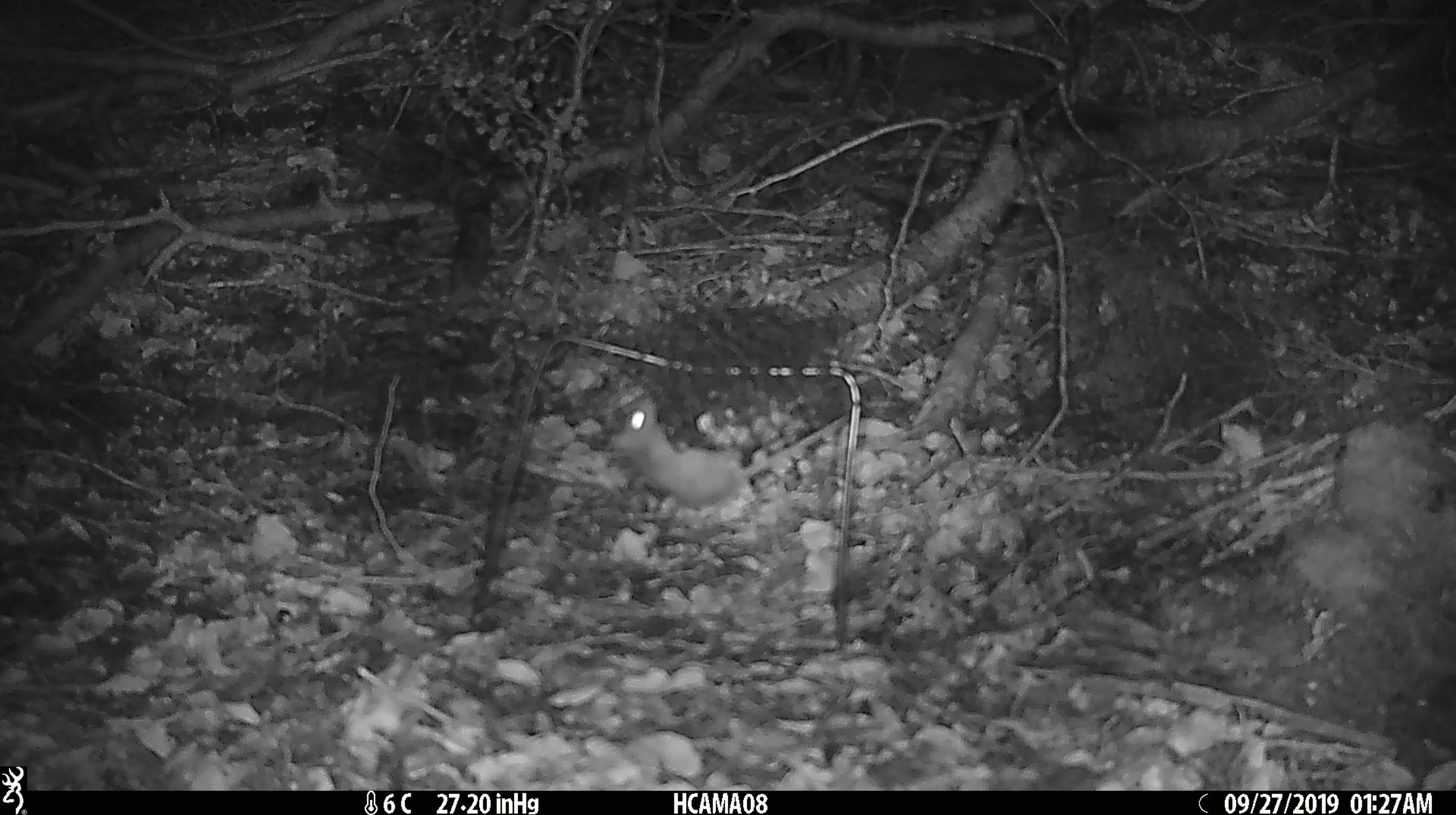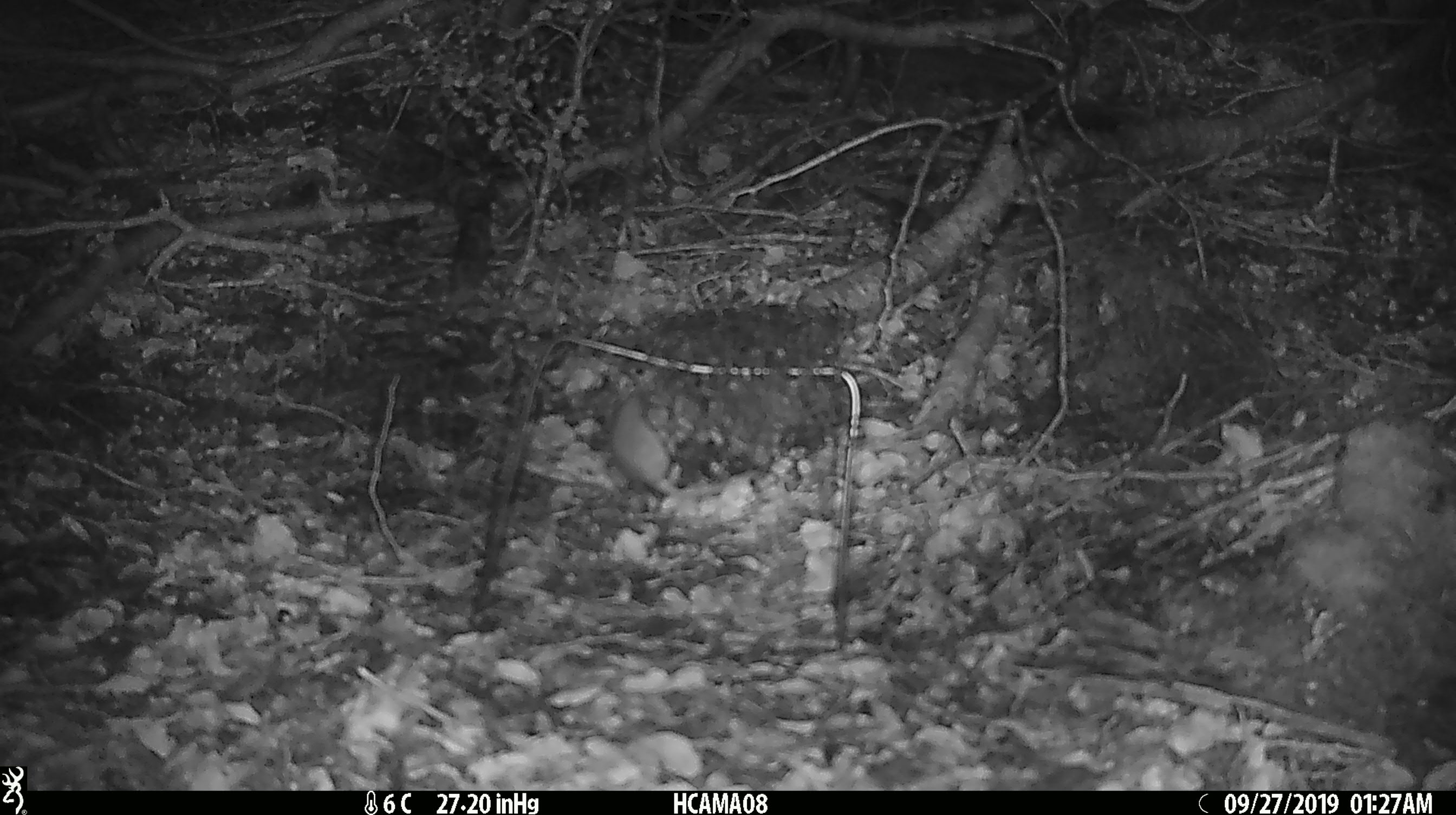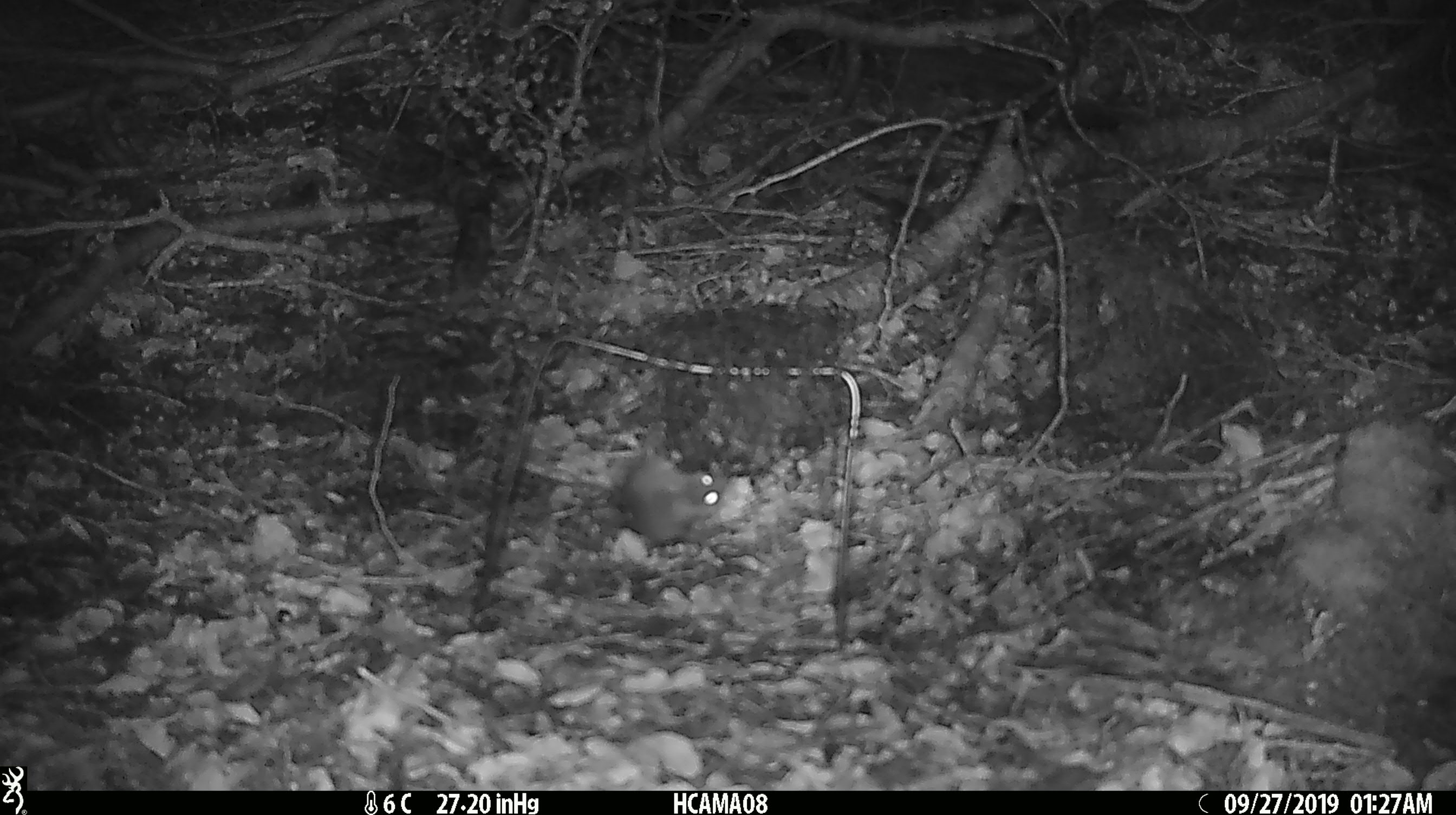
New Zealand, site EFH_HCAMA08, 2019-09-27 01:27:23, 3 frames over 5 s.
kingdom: Animalia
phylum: Chordata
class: Mammalia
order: Rodentia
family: Muridae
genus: Mus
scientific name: Mus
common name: mouse